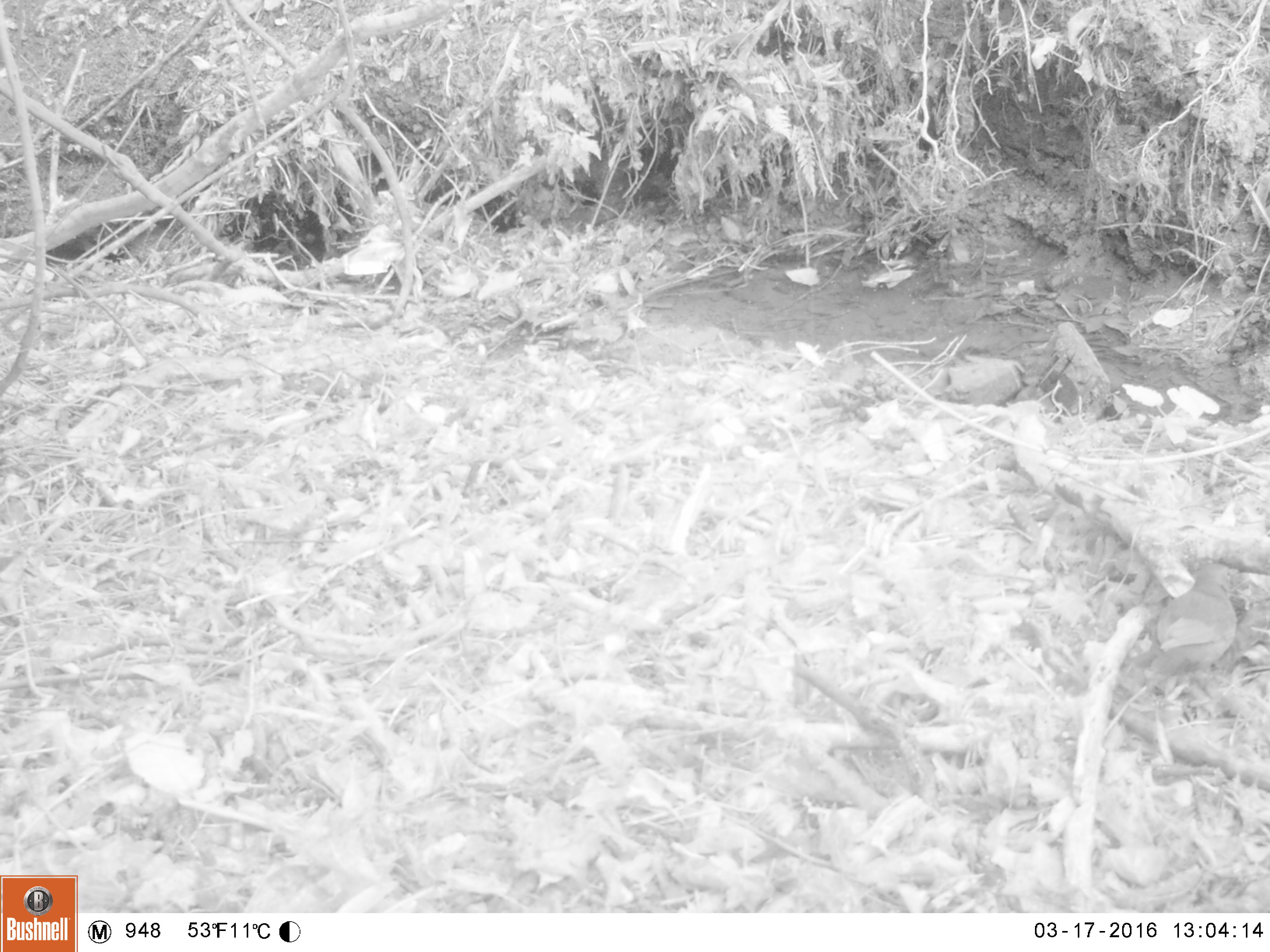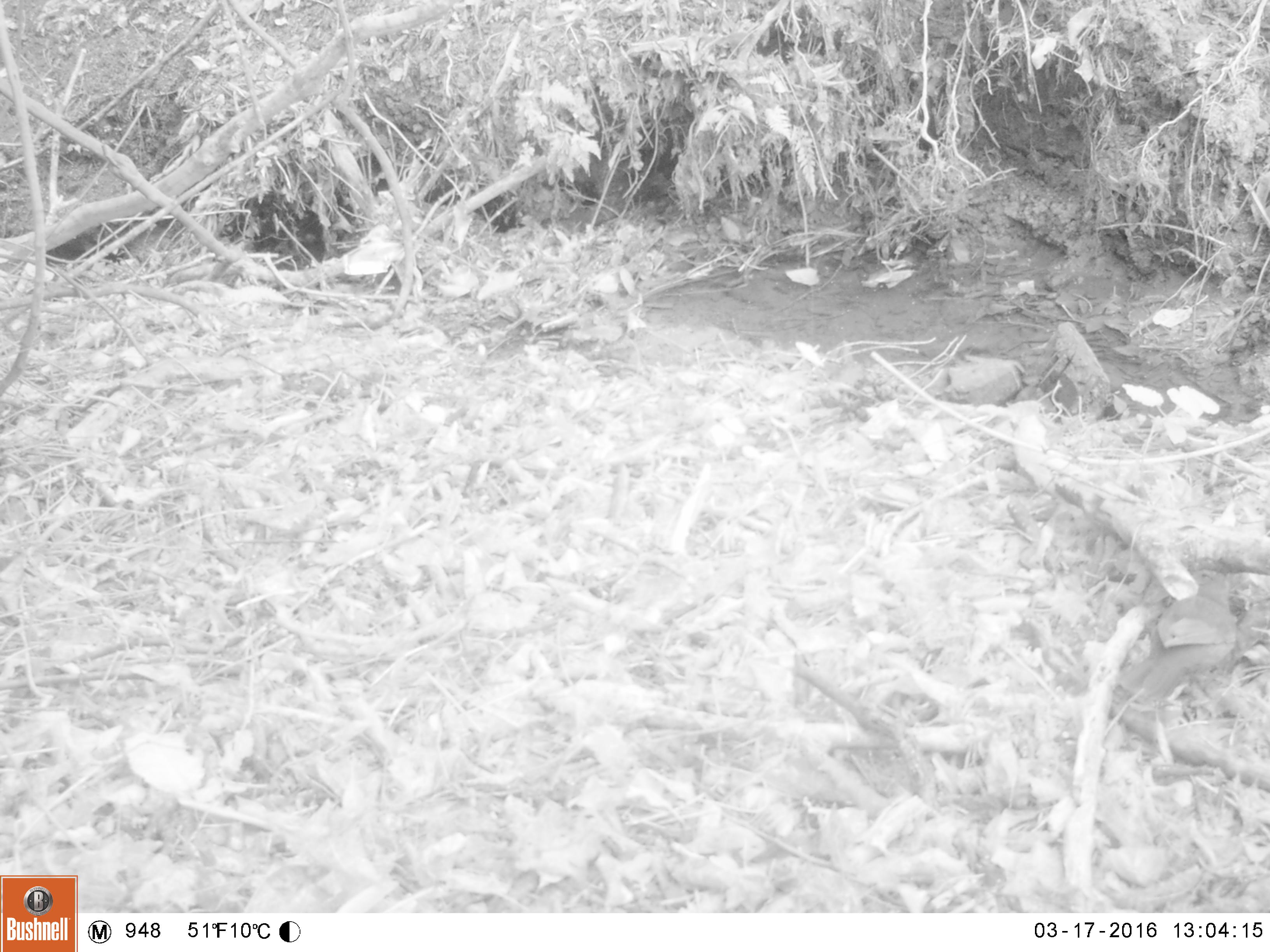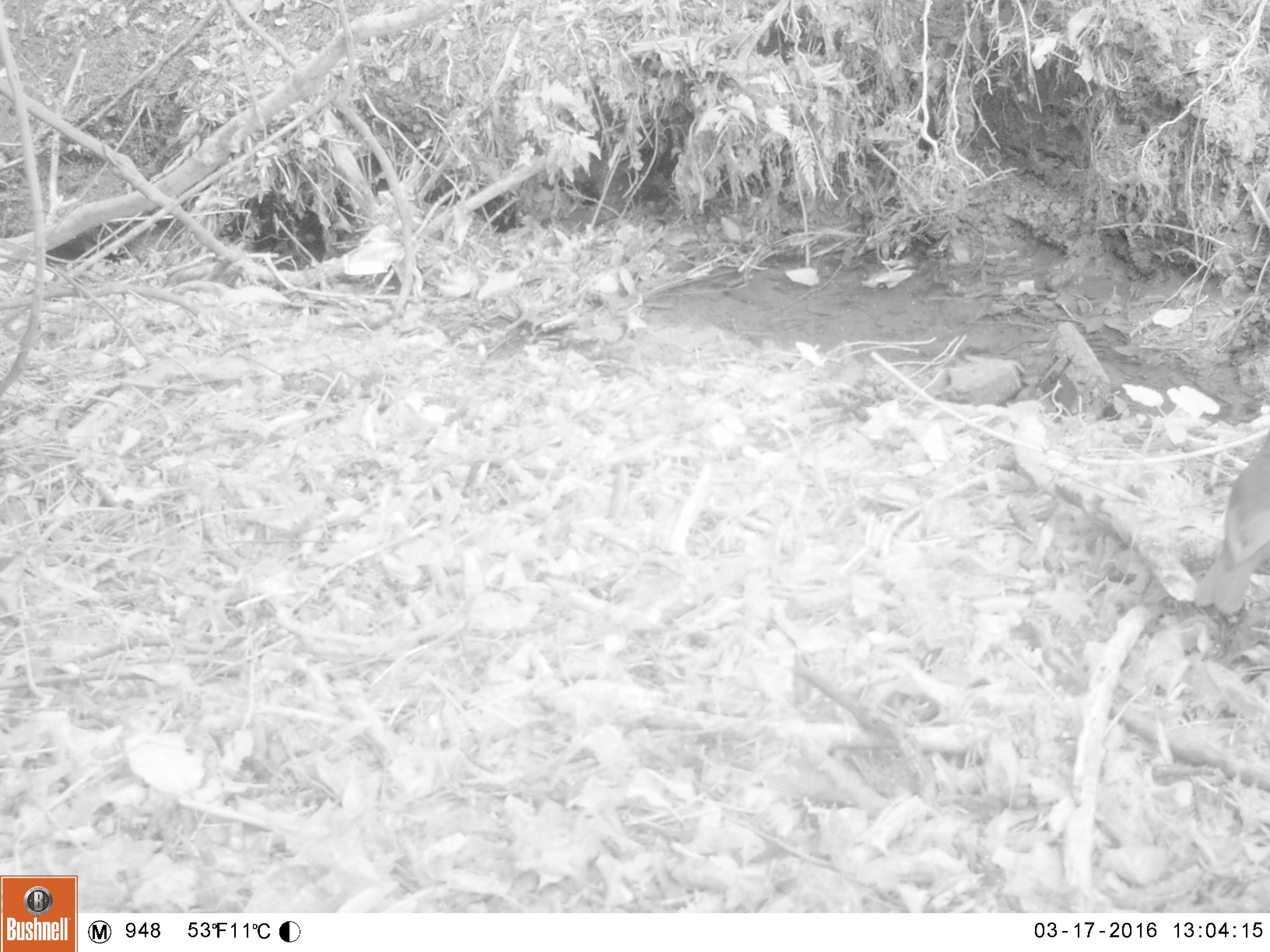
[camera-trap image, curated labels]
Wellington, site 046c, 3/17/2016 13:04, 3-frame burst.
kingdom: Animalia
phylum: Chordata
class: Aves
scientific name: Aves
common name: bird